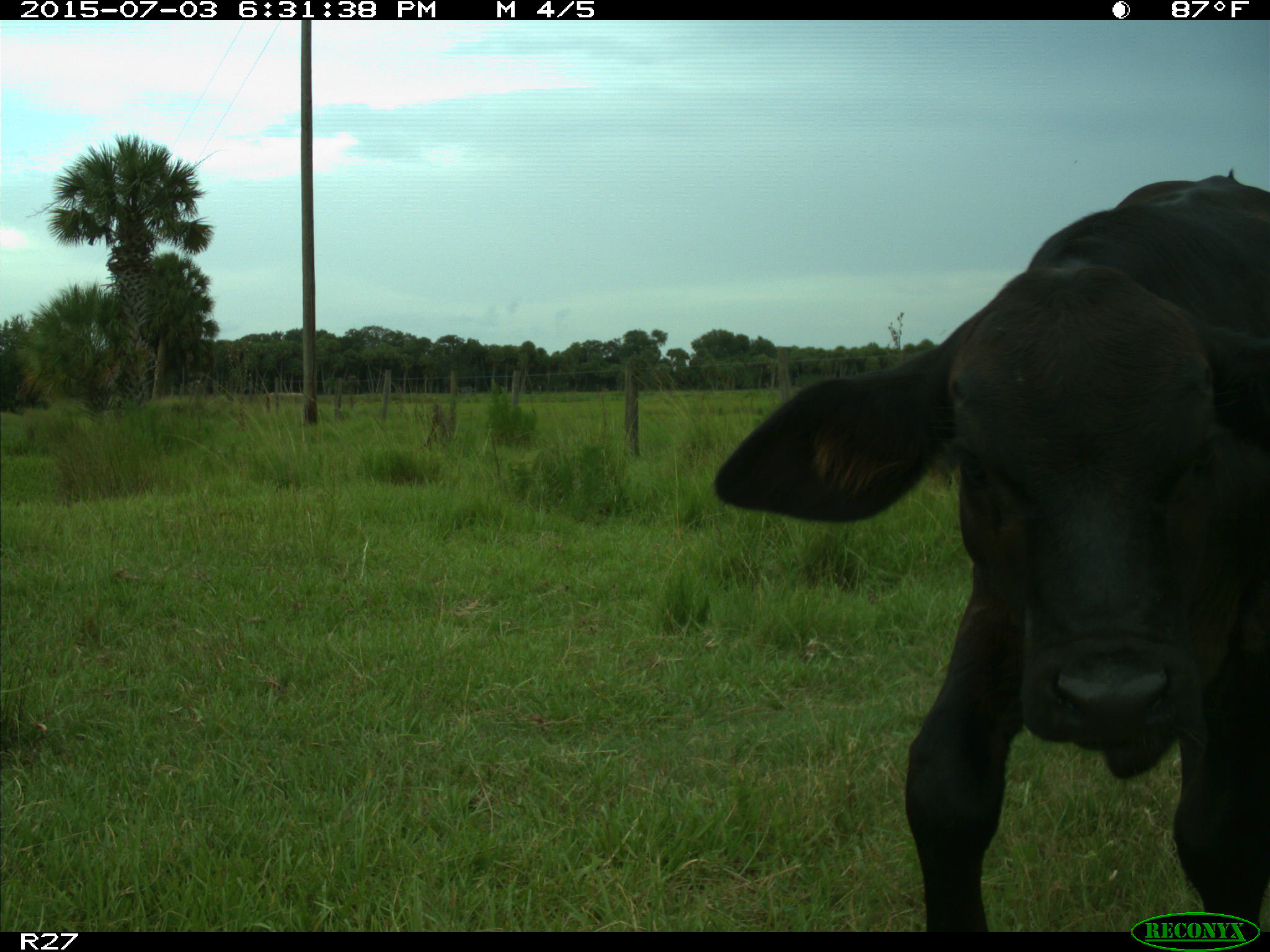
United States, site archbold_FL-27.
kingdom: Animalia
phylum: Chordata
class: Mammalia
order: Artiodactyla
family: Bovidae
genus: Bos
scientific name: Bos taurus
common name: domestic cow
Bos taurus (domestic cow).